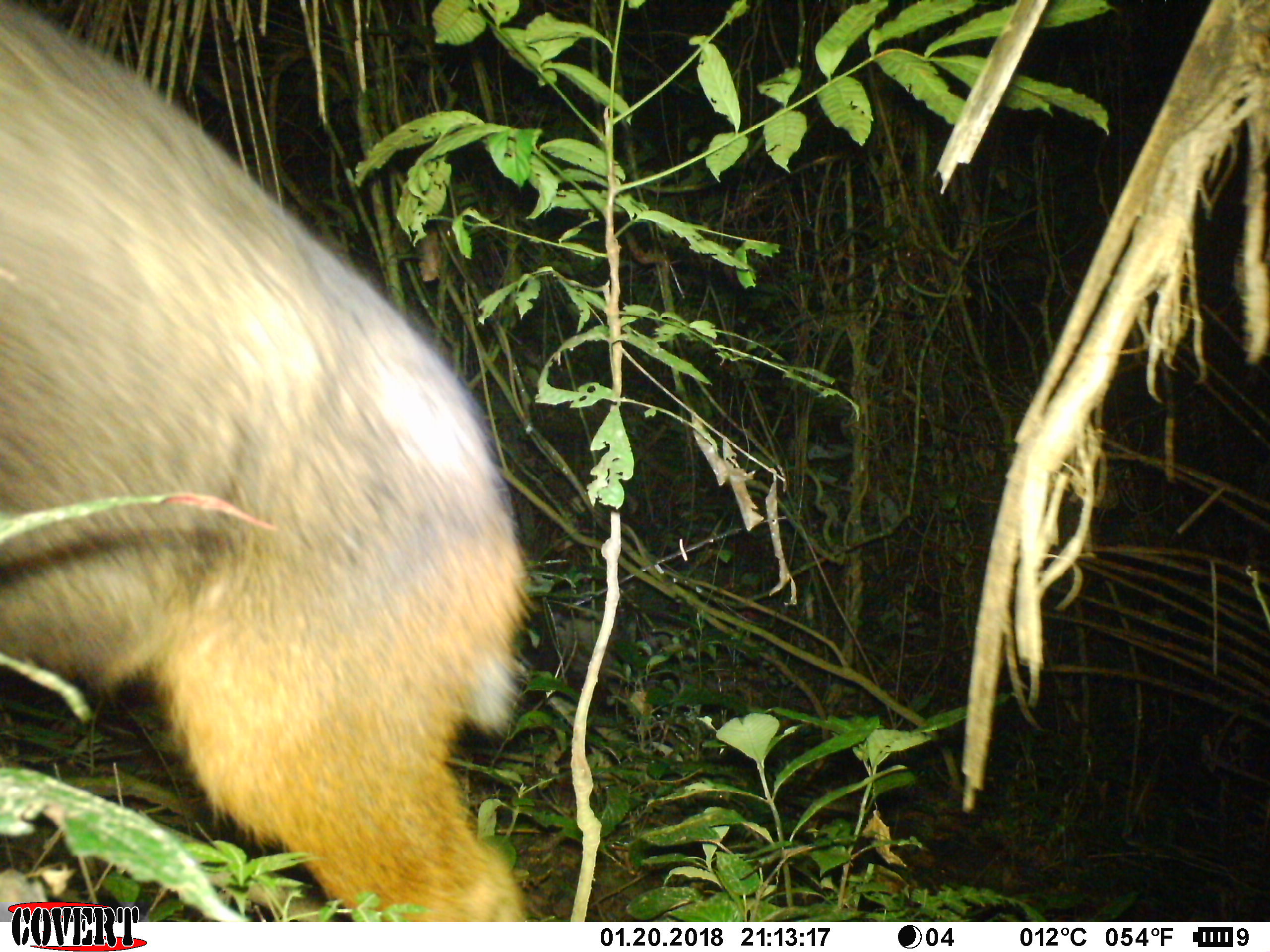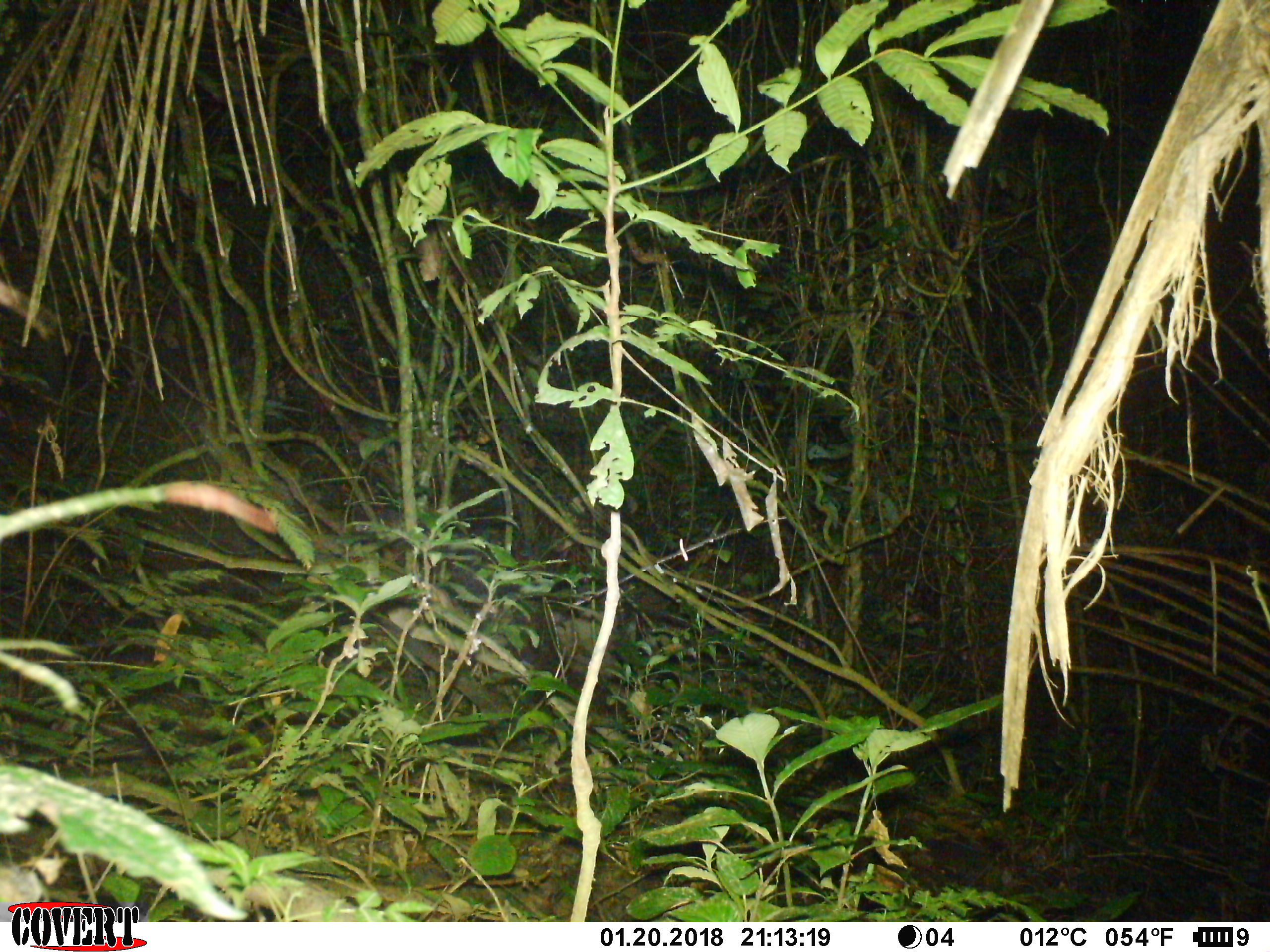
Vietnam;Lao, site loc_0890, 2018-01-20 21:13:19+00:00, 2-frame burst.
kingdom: Animalia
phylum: Chordata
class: Mammalia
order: Artiodactyla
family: Bovidae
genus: Capricornis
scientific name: Capricornis sumatraensis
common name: chinese serow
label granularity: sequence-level